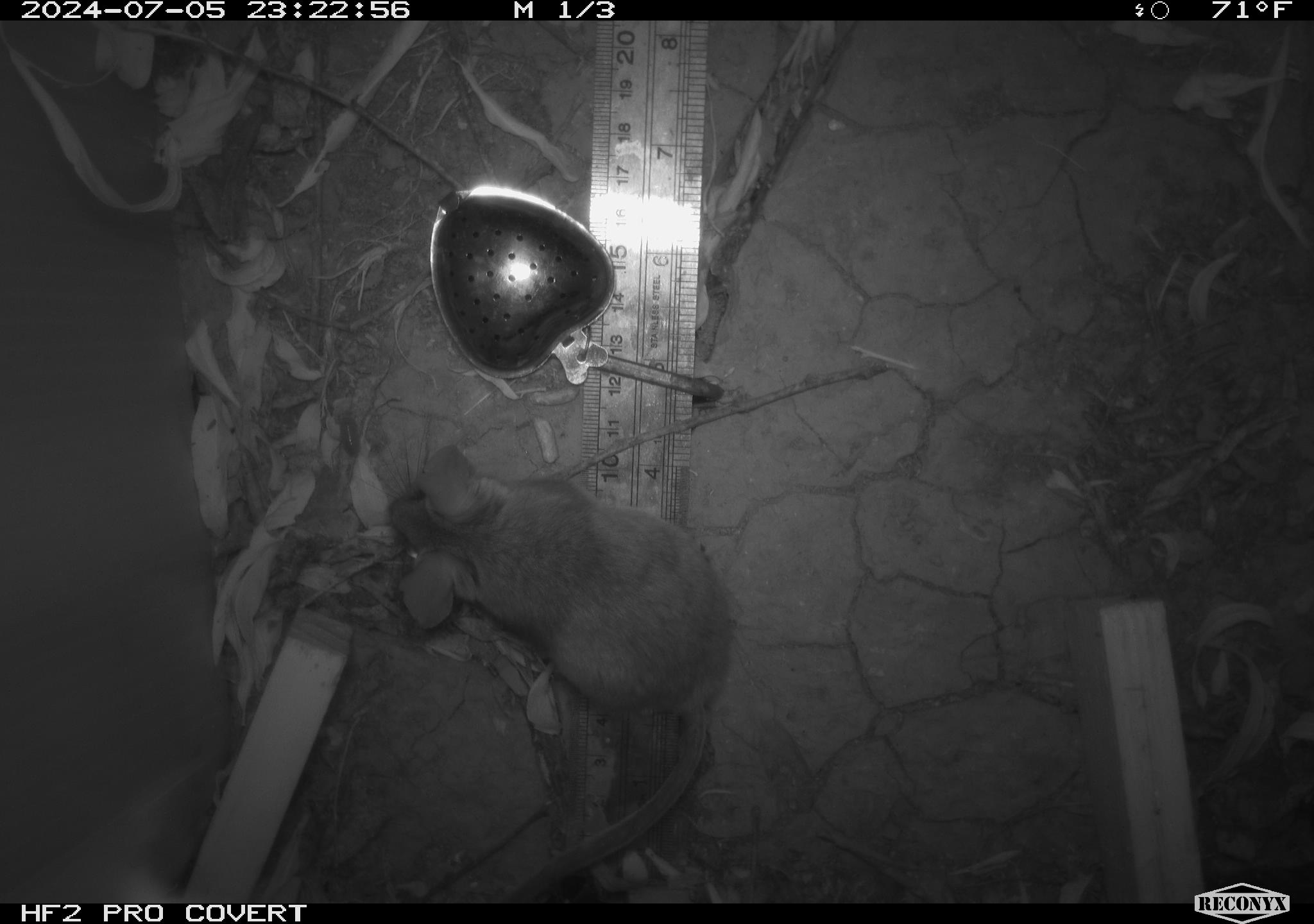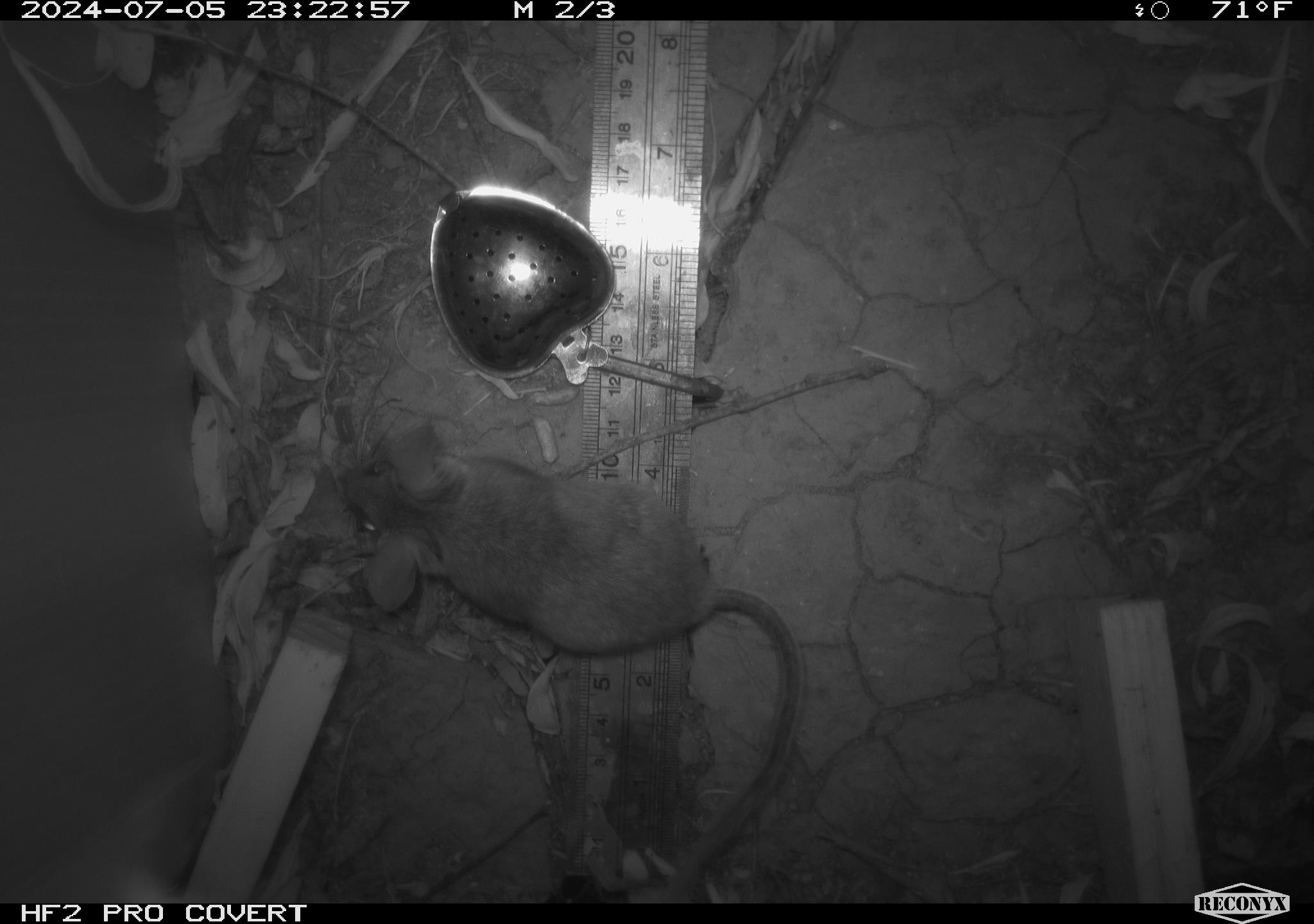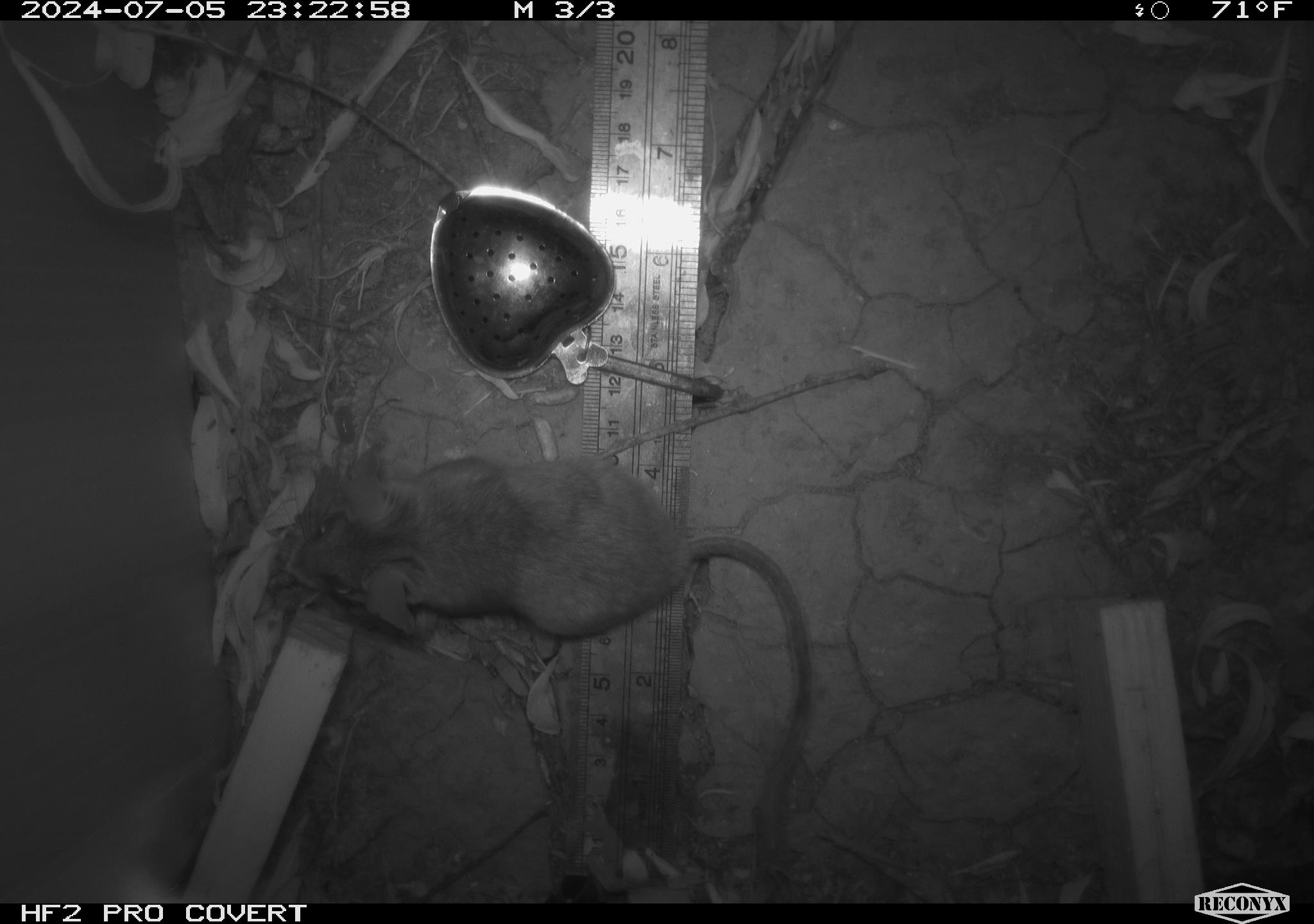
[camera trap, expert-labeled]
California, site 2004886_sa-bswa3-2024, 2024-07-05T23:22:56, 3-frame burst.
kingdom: Animalia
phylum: Chordata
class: Mammalia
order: Rodentia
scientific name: Rodentia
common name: mouse species